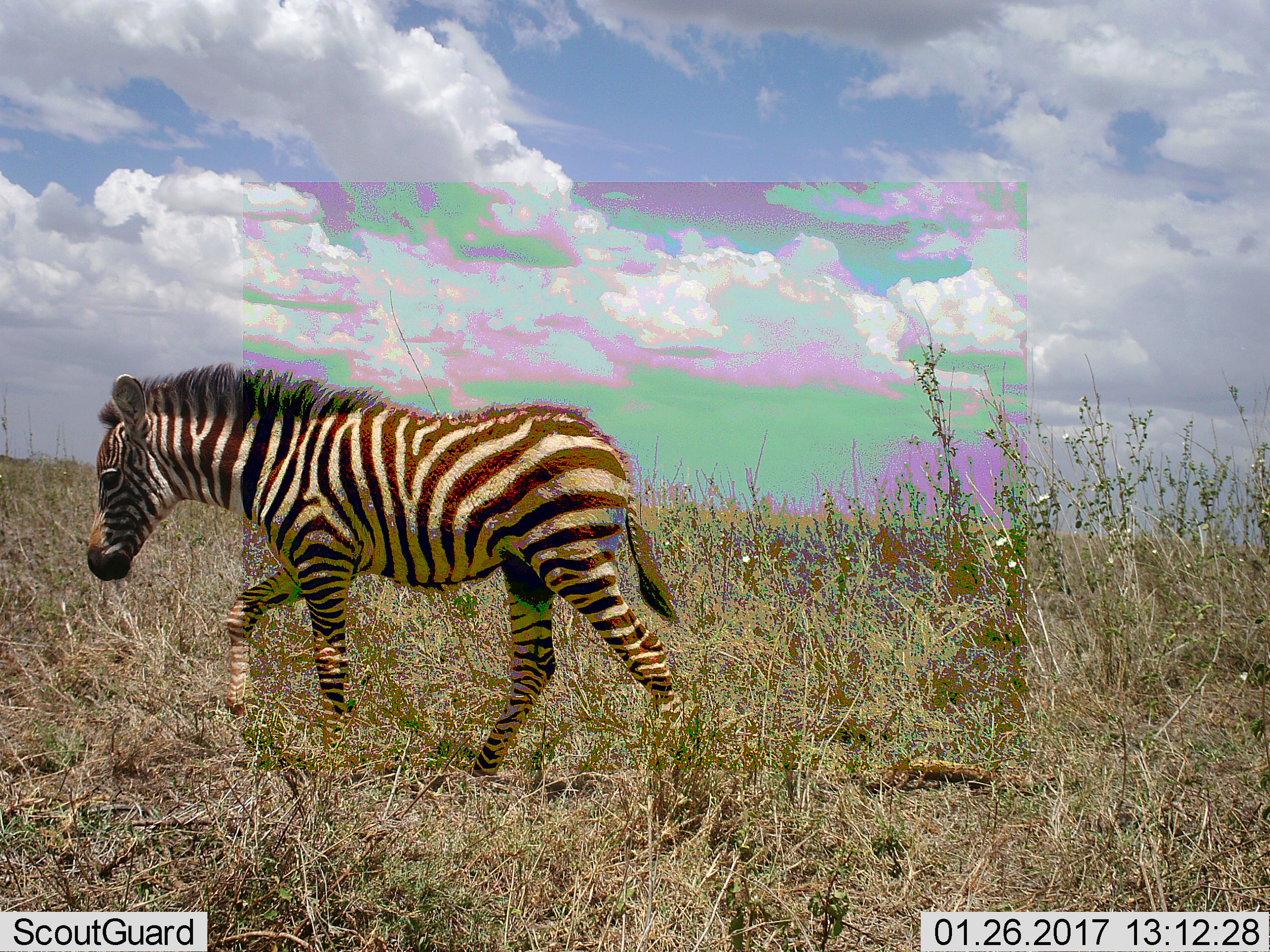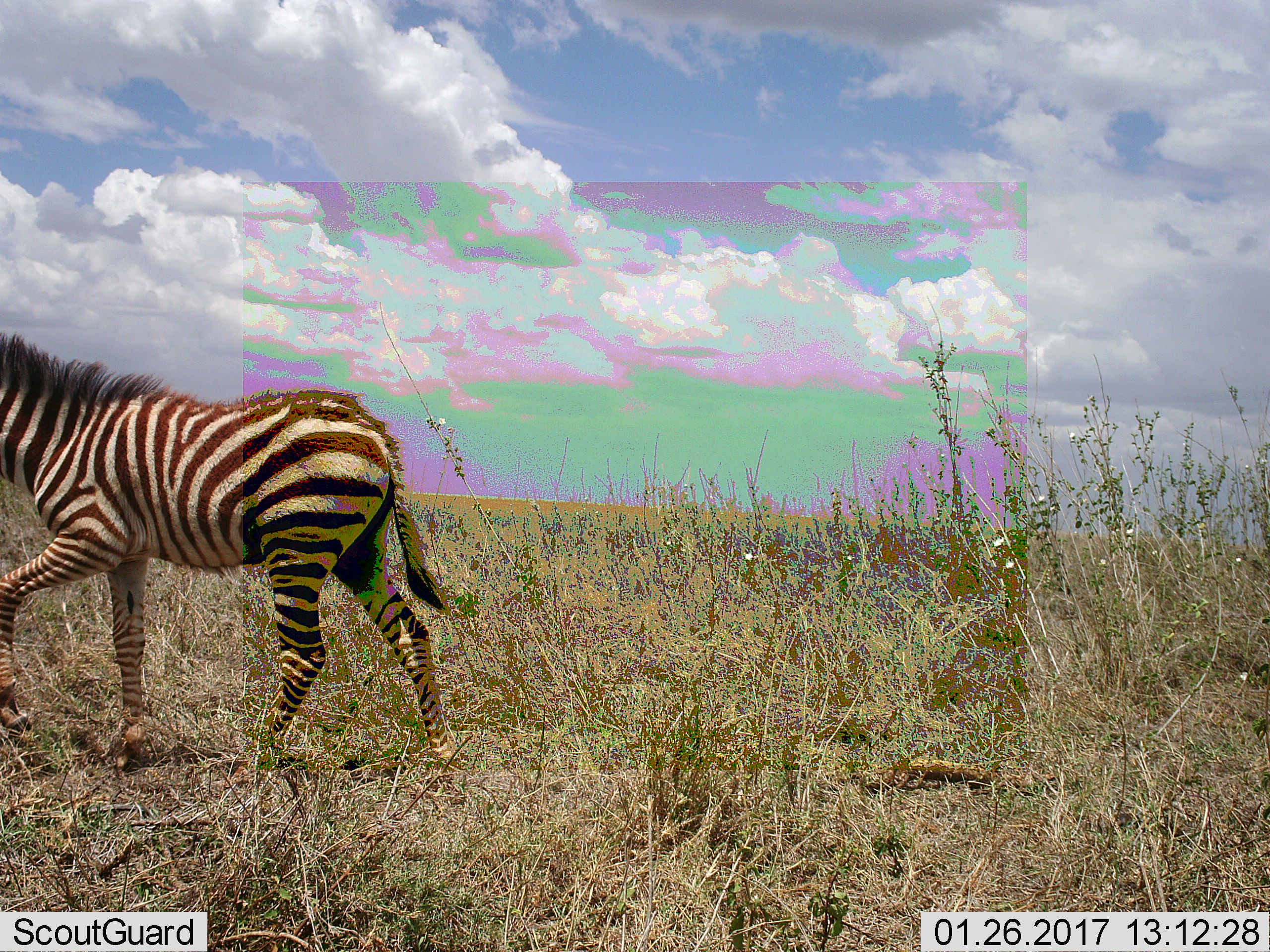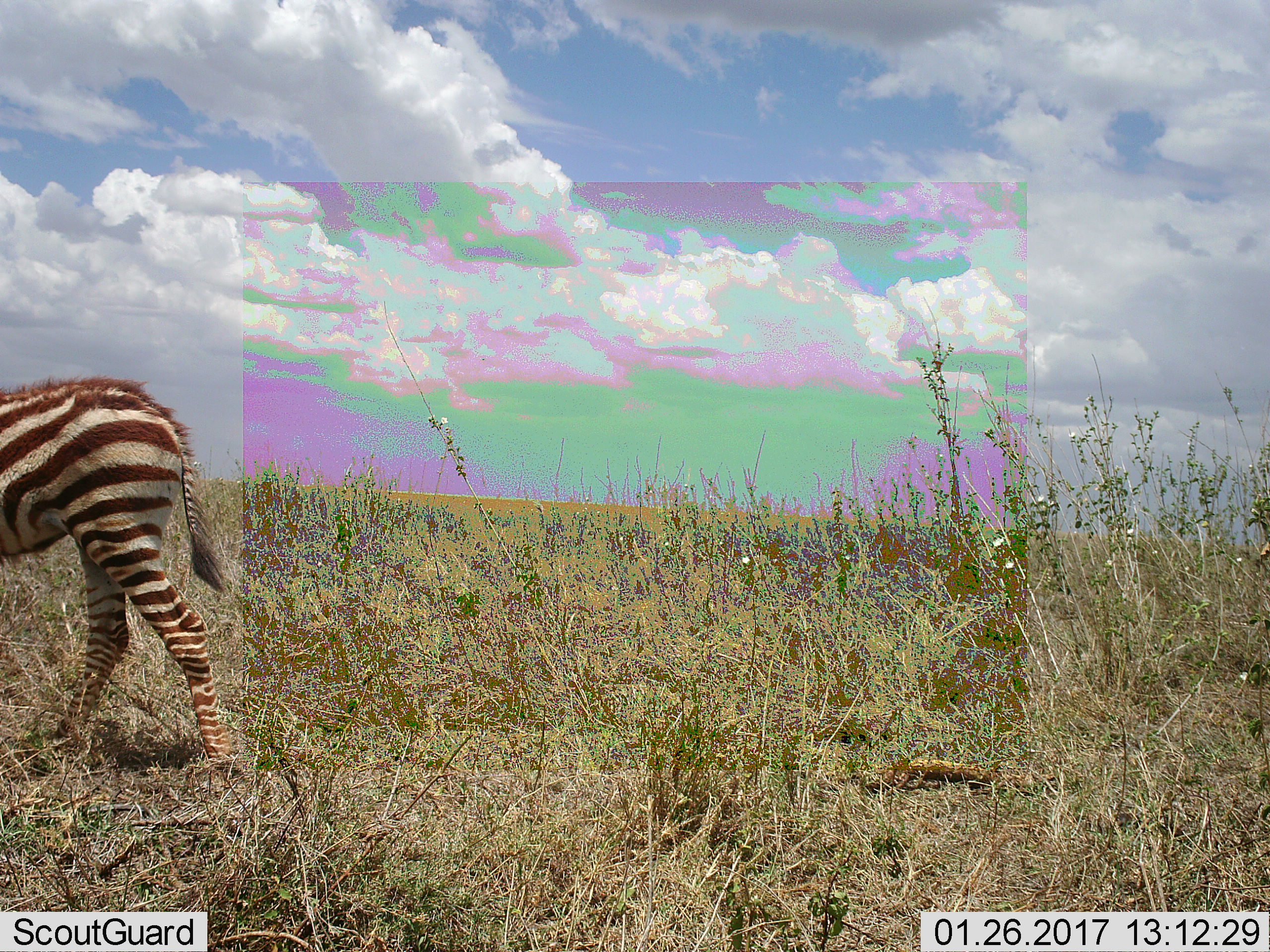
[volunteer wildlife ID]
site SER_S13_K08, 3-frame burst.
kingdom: Animalia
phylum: Chordata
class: Mammalia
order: Perissodactyla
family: Equidae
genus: Equus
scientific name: Equus quagga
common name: plains zebra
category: zebraplains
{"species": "zebraplains (plains zebra) (Equus quagga)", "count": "1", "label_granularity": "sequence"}